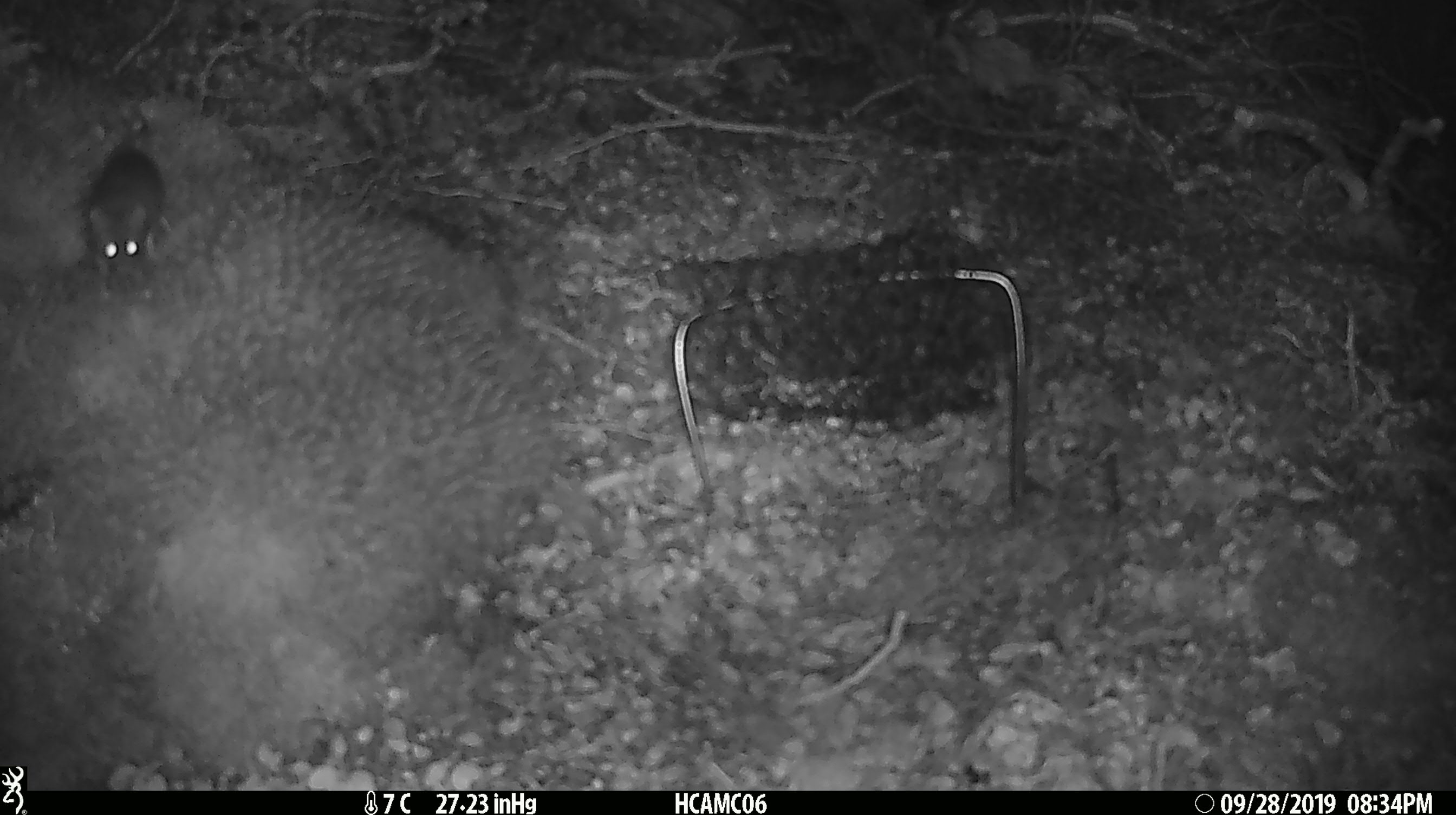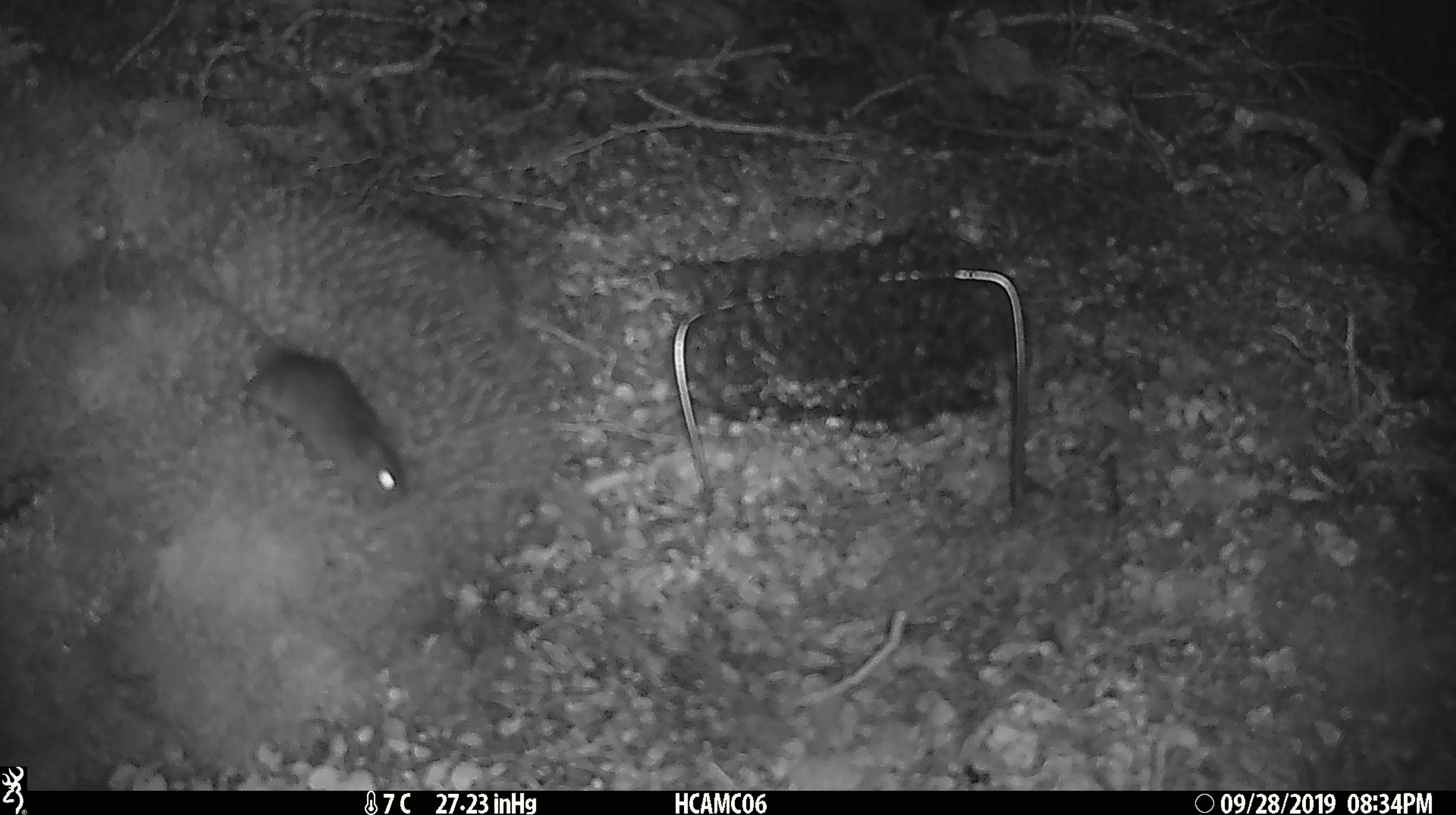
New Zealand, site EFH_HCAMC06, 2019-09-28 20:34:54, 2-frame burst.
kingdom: Animalia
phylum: Chordata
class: Mammalia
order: Rodentia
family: Muridae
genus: Mus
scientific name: Mus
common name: mouse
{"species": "mouse (Mus)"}